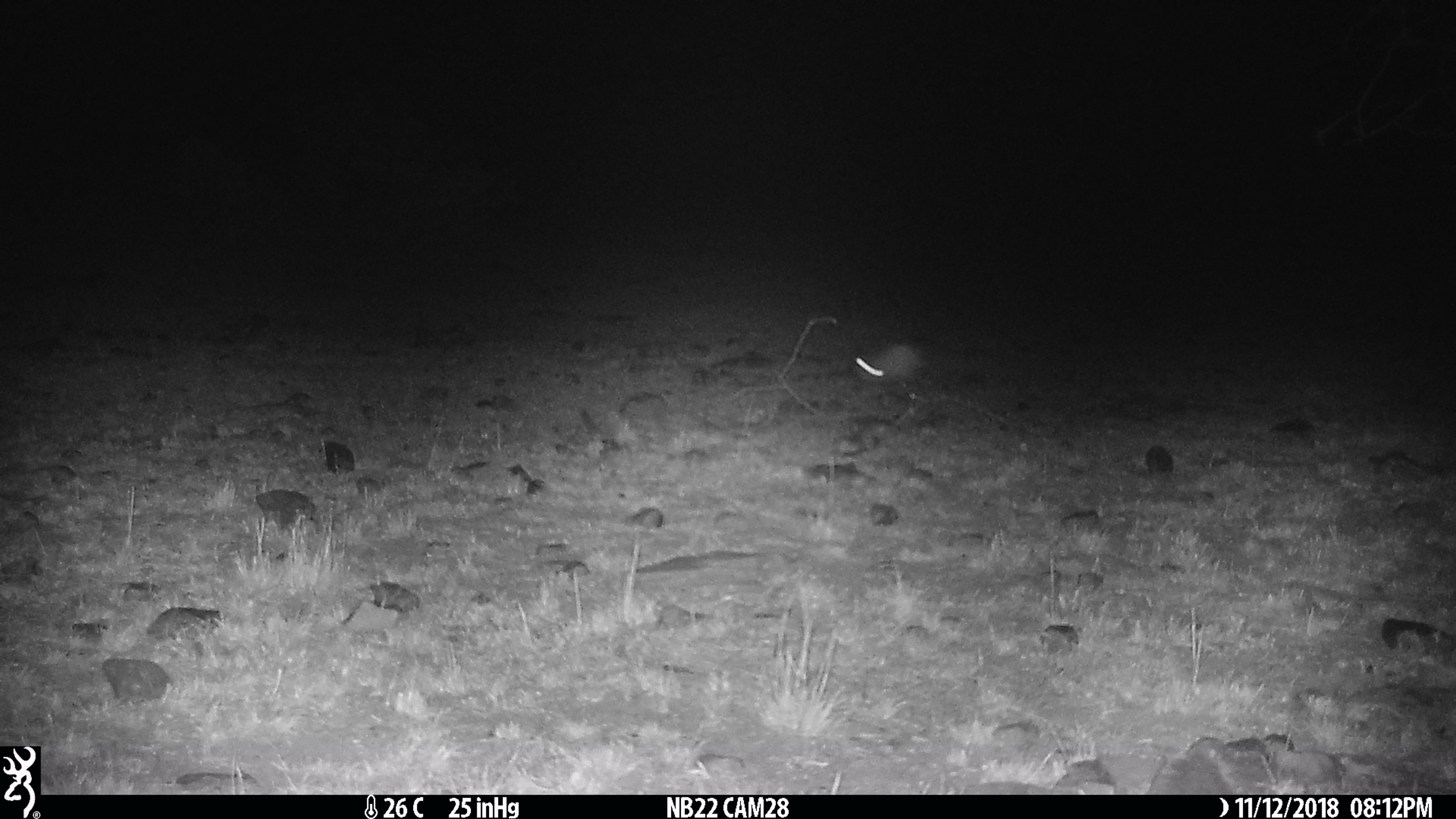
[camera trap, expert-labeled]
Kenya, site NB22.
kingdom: Animalia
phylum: Chordata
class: Mammalia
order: Rodentia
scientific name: Rodentia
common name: rodent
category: other rodents